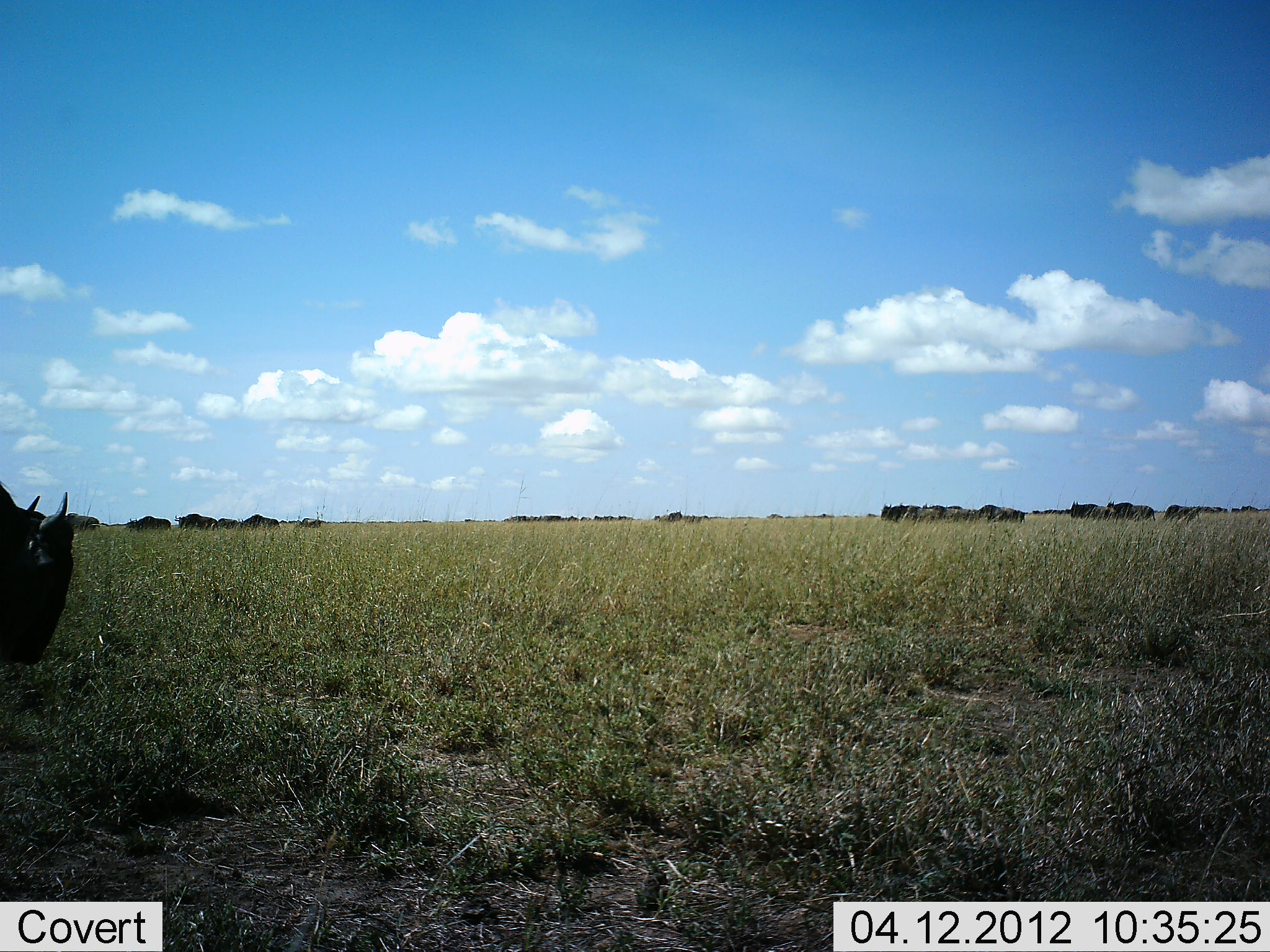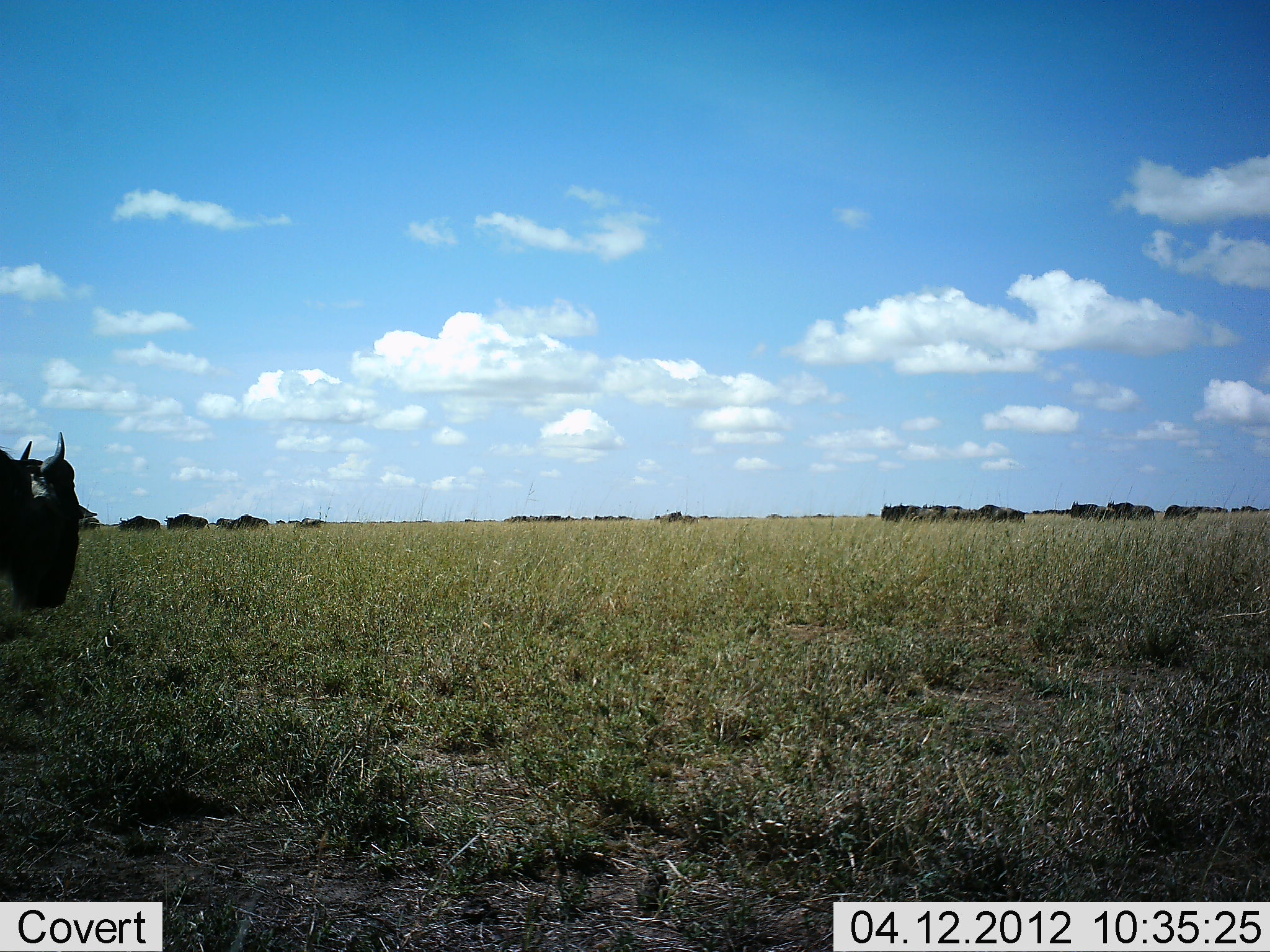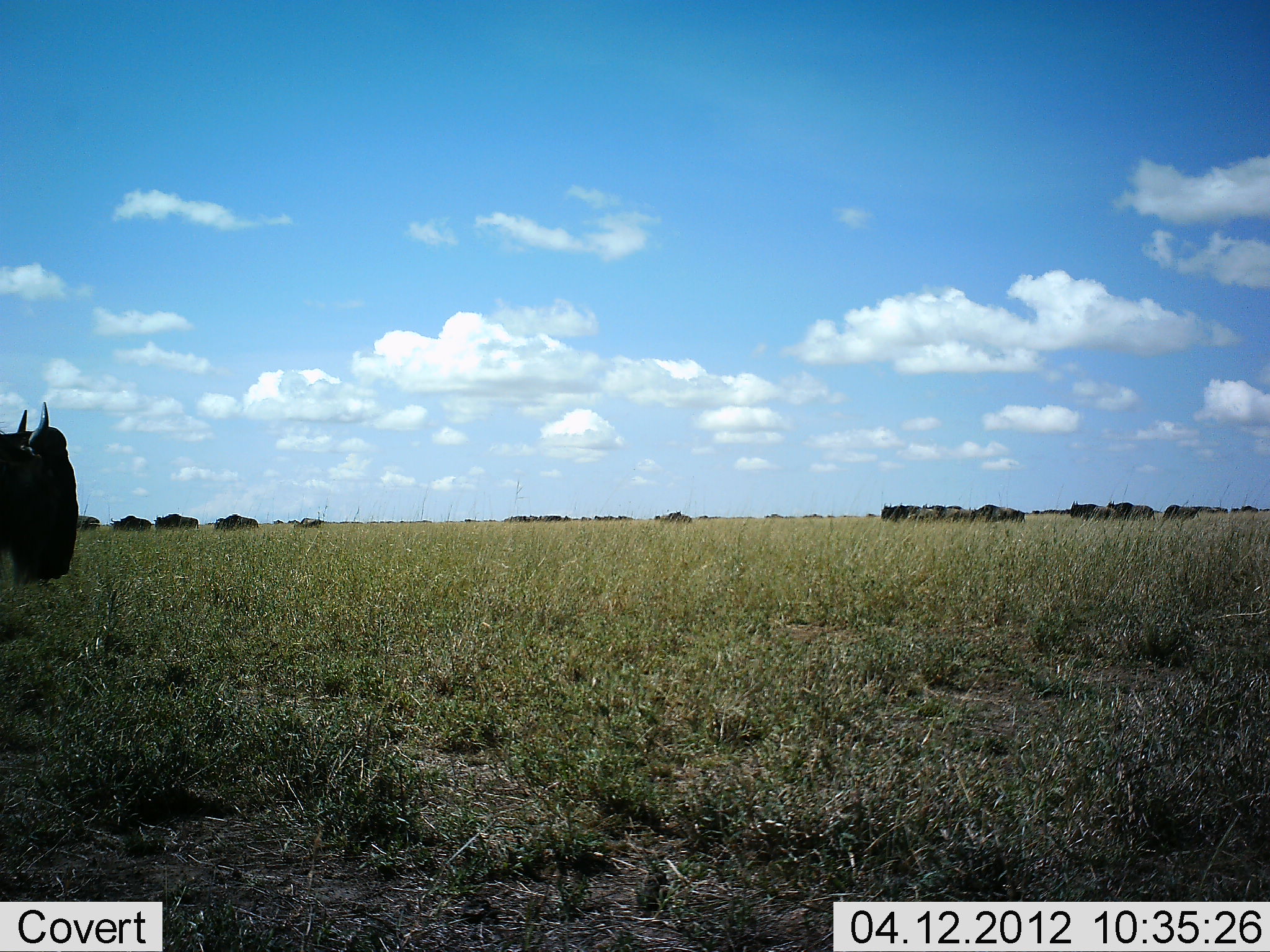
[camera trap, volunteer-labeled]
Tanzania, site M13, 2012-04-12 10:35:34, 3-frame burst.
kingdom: Animalia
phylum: Chordata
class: Mammalia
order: Artiodactyla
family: Bovidae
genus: Connochaetes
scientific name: Connochaetes taurinus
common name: blue wildebeest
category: wildebeest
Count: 11-50.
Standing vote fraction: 61%.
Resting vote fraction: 6%.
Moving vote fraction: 74%.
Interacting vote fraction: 6%.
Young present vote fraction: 3%.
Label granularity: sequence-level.